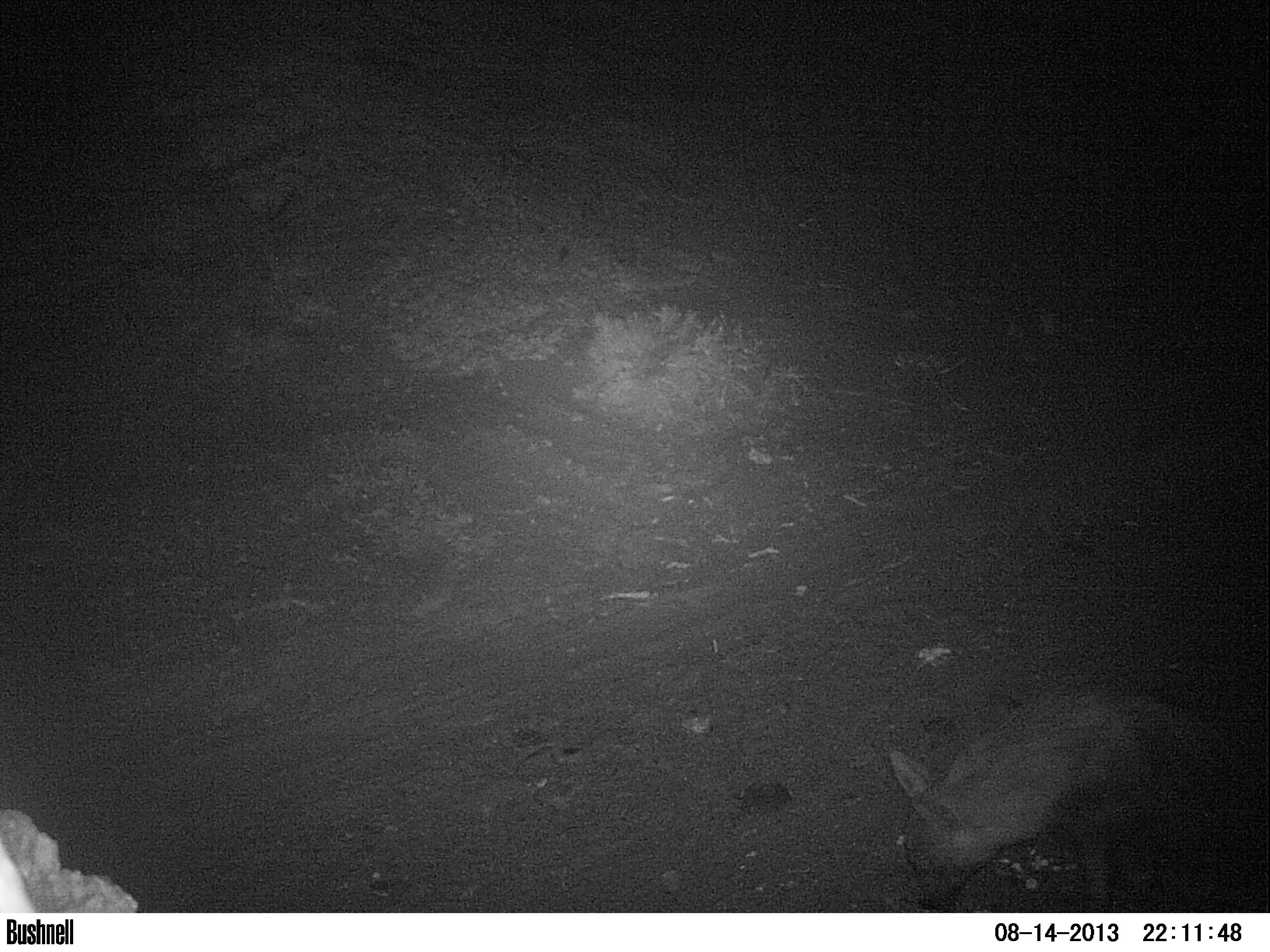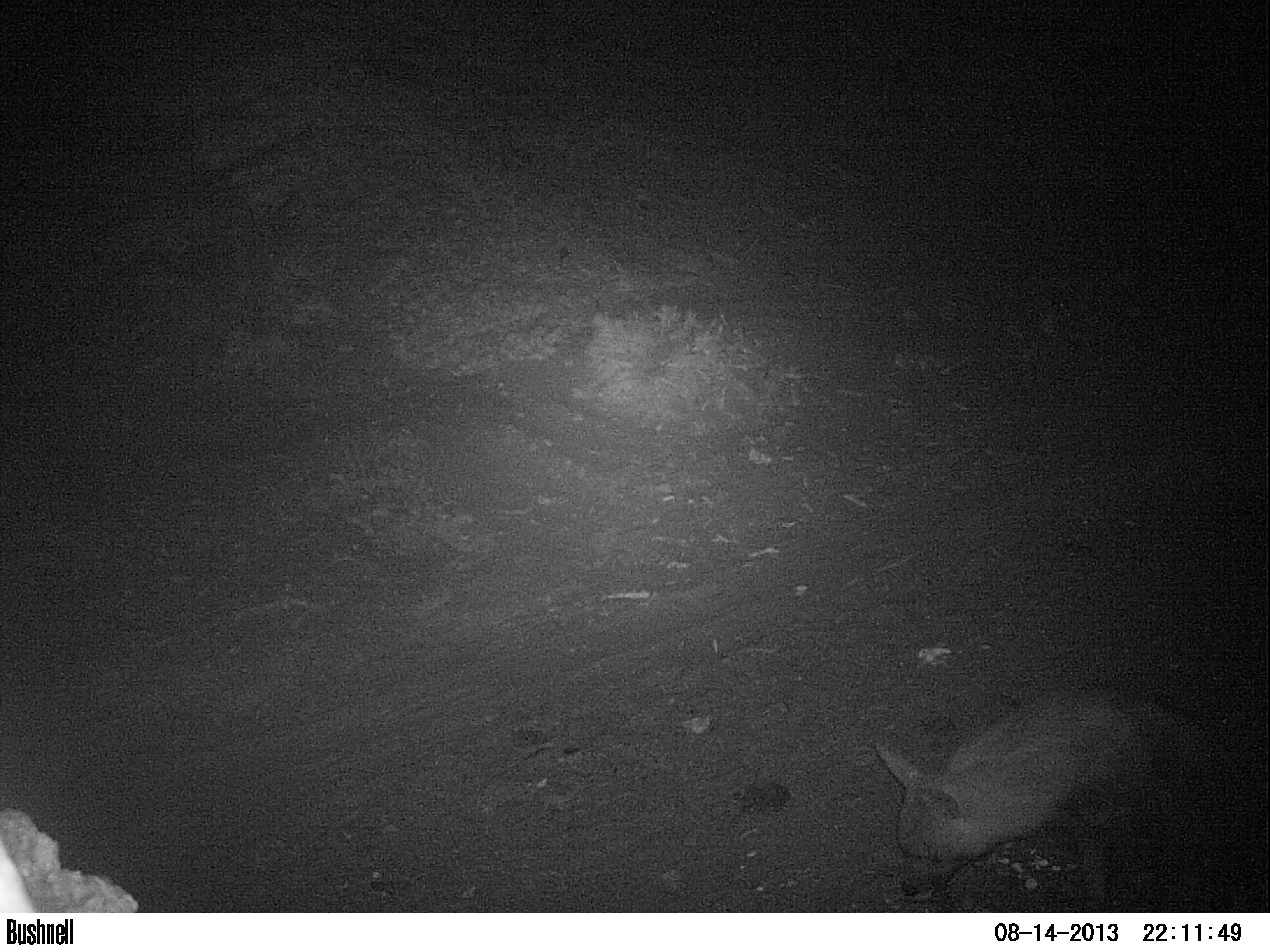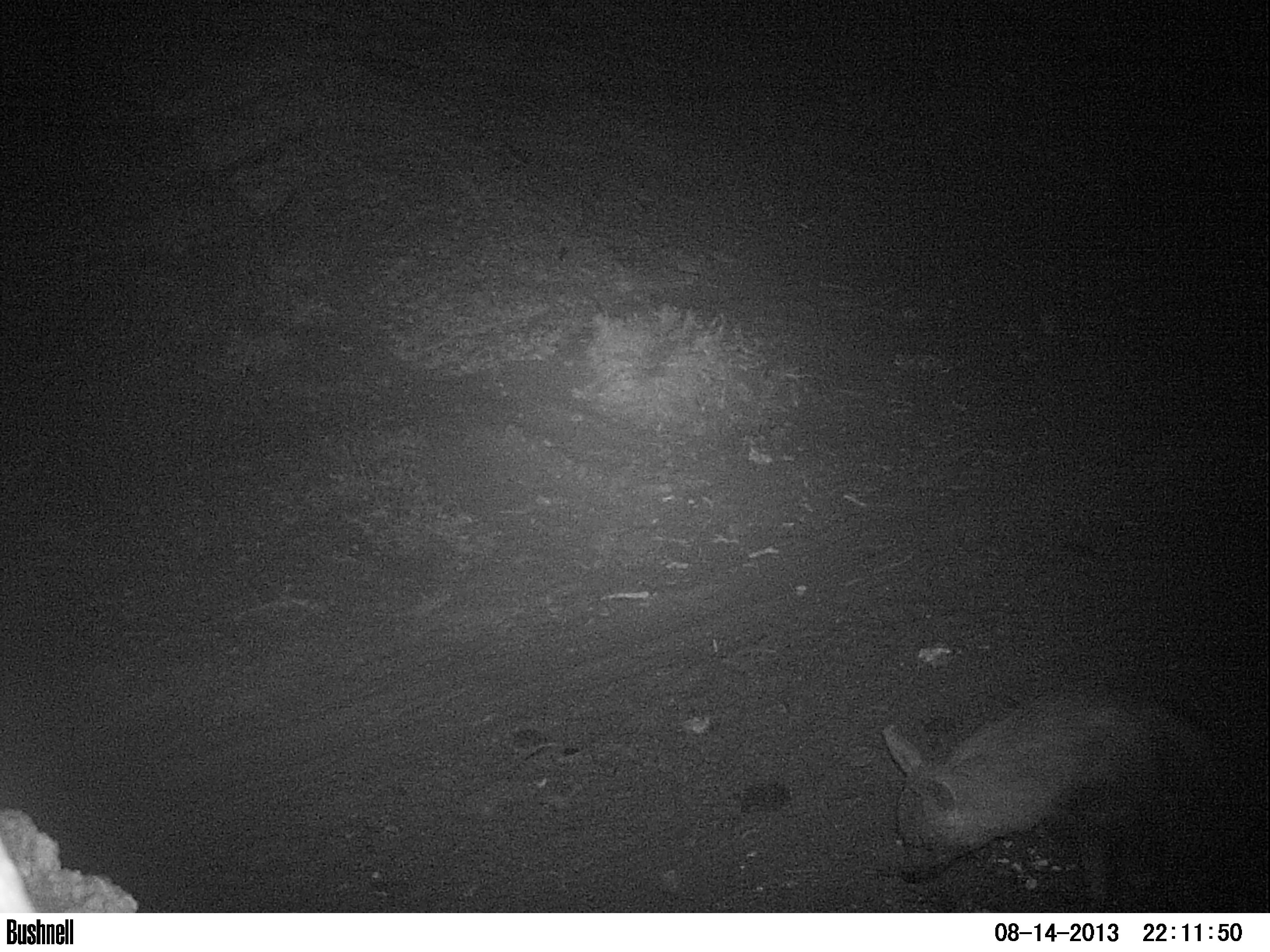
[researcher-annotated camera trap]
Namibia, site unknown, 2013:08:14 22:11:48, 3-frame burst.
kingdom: Animalia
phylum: Chordata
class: Mammalia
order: Carnivora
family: Hyaenidae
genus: Parahyaena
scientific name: Parahyaena brunnea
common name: brown hyena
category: hyaena brunnea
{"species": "hyaena brunnea (brown hyena) (Parahyaena brunnea)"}